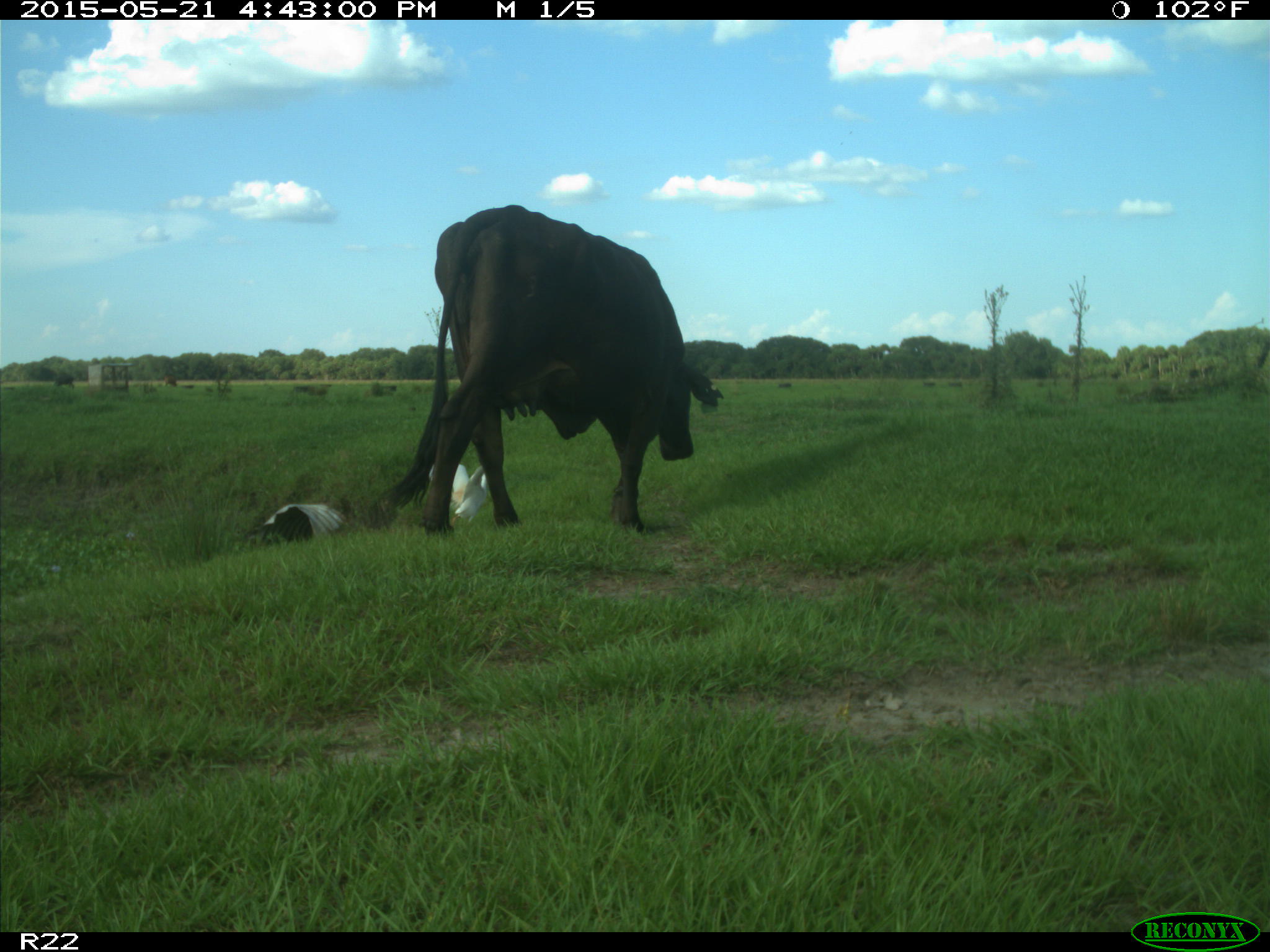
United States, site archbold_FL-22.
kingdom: Animalia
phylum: Chordata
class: Mammalia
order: Artiodactyla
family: Bovidae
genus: Bos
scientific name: Bos taurus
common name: domestic cow